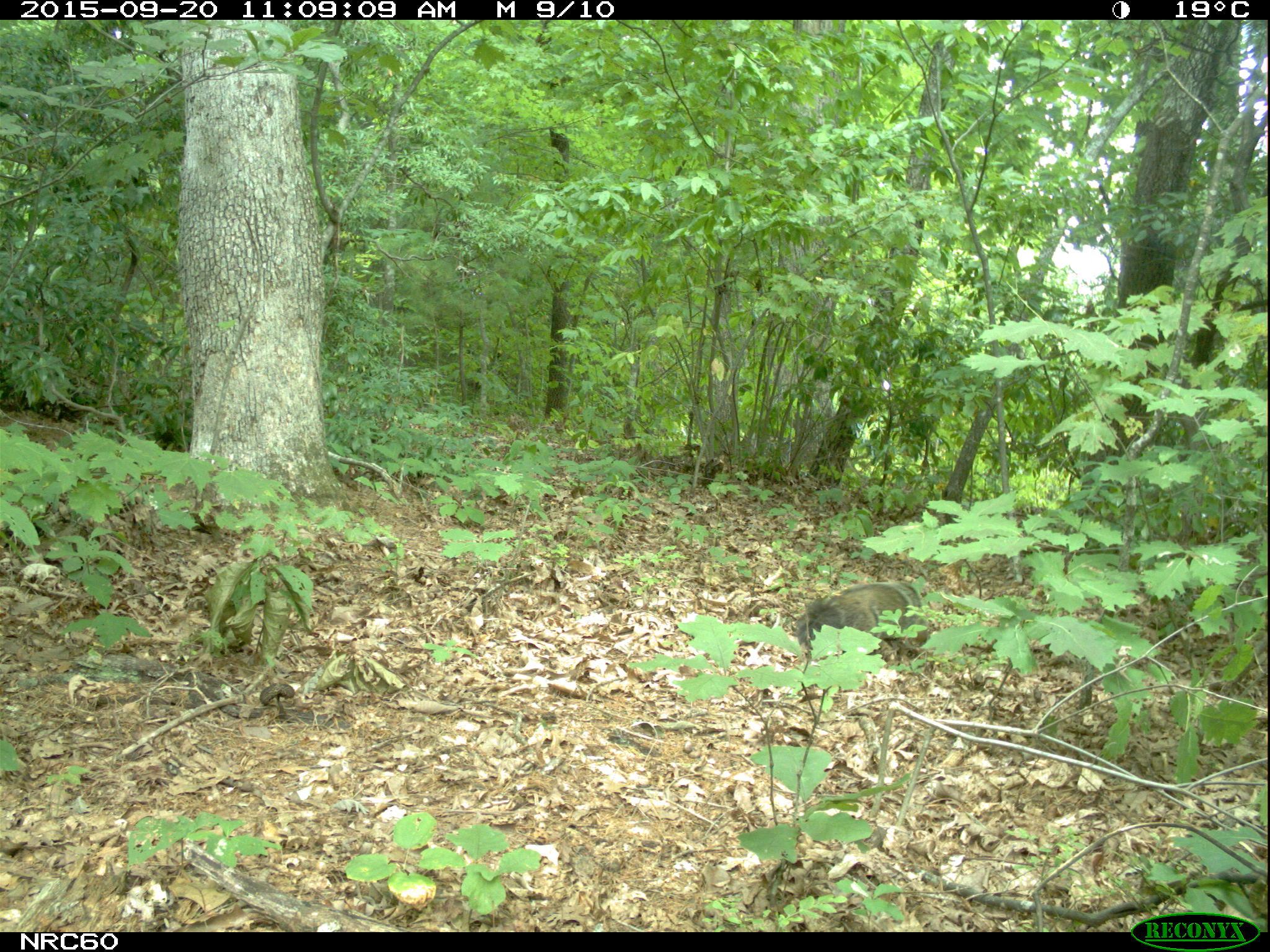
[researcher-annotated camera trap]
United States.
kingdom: Animalia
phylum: Chordata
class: Mammalia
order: Rodentia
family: Sciuridae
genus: Marmota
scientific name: Marmota monax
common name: woodchuck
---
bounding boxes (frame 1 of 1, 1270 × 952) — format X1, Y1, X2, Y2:
Woodchuck: 791, 568, 924, 667